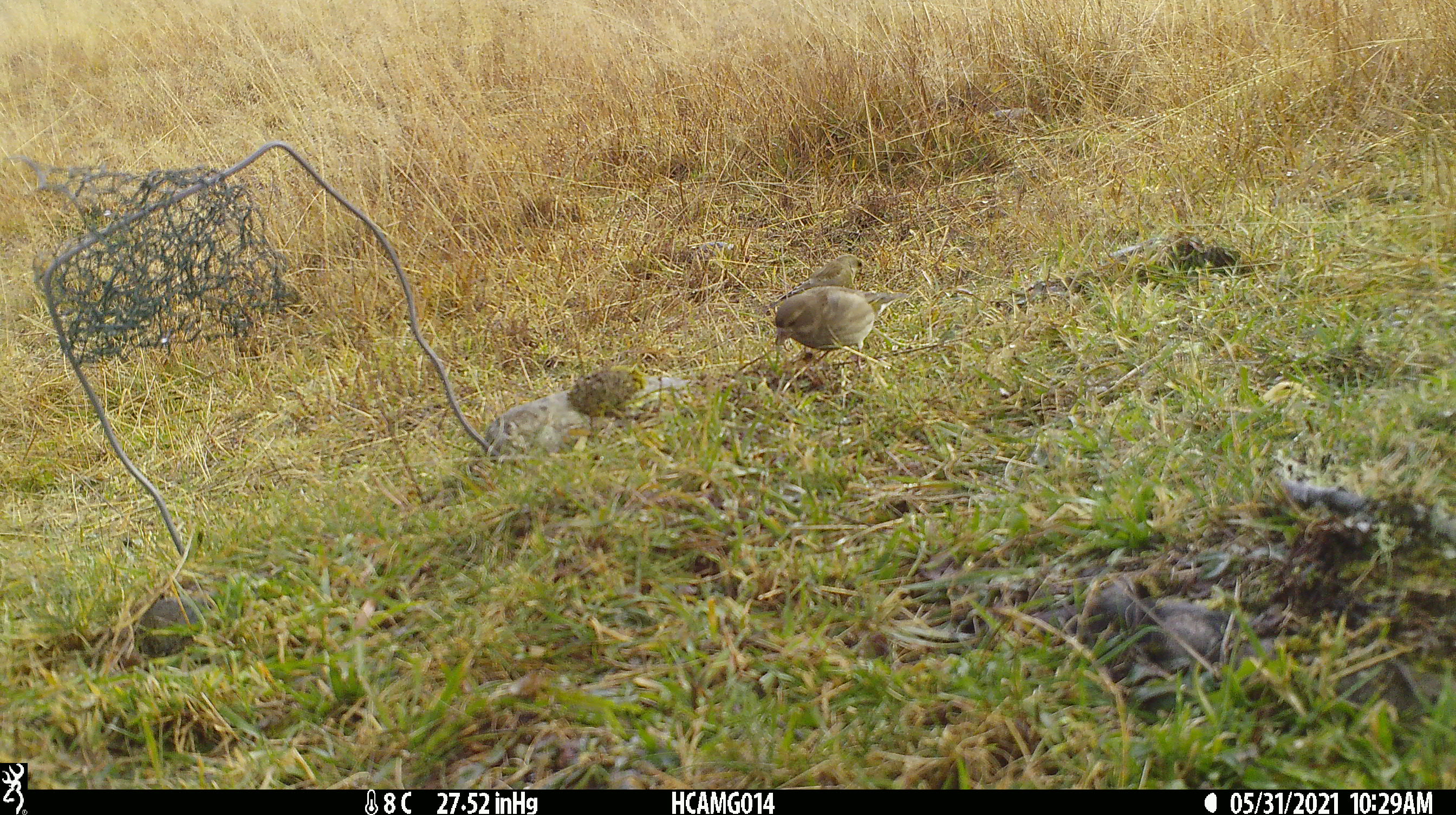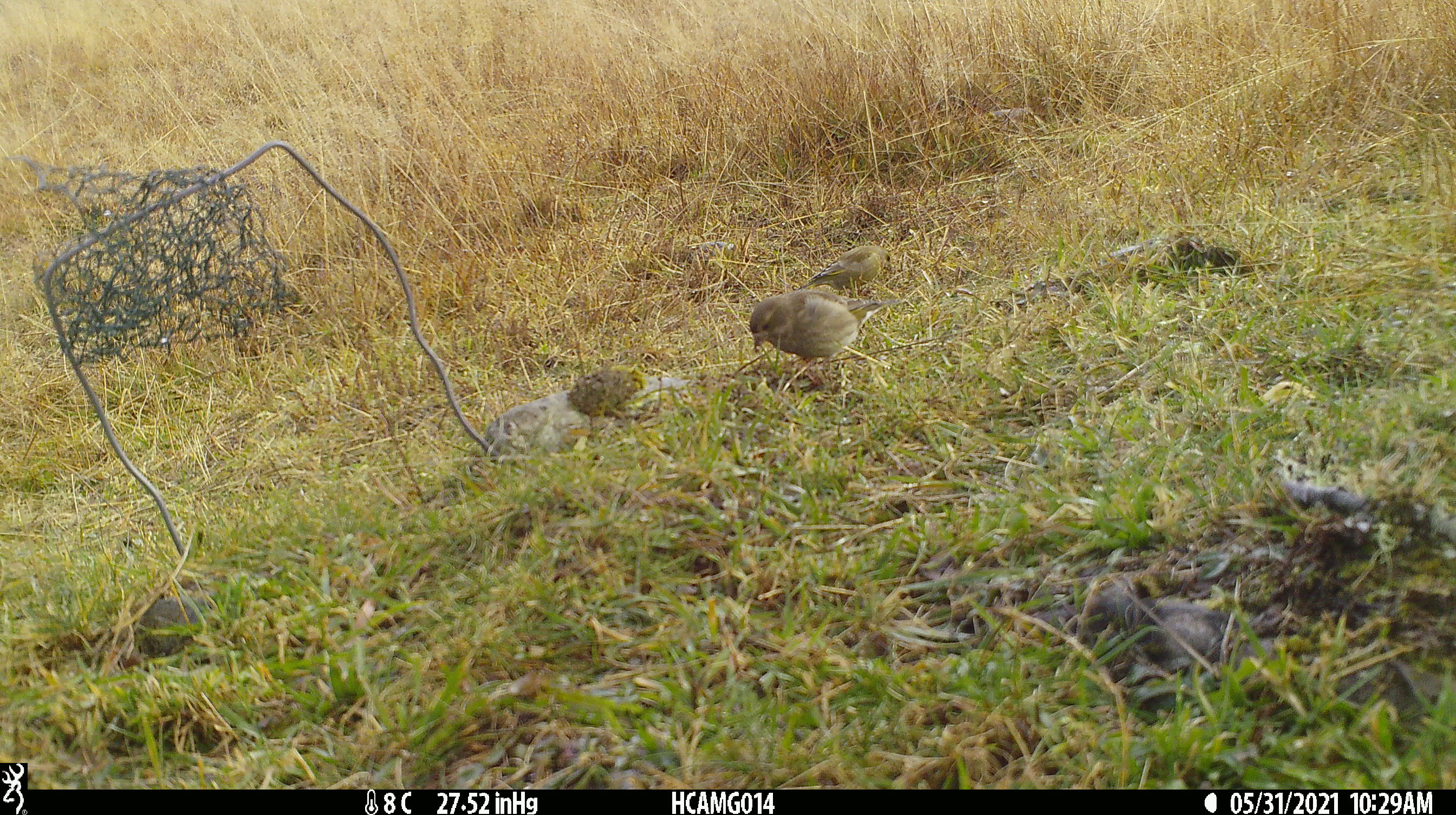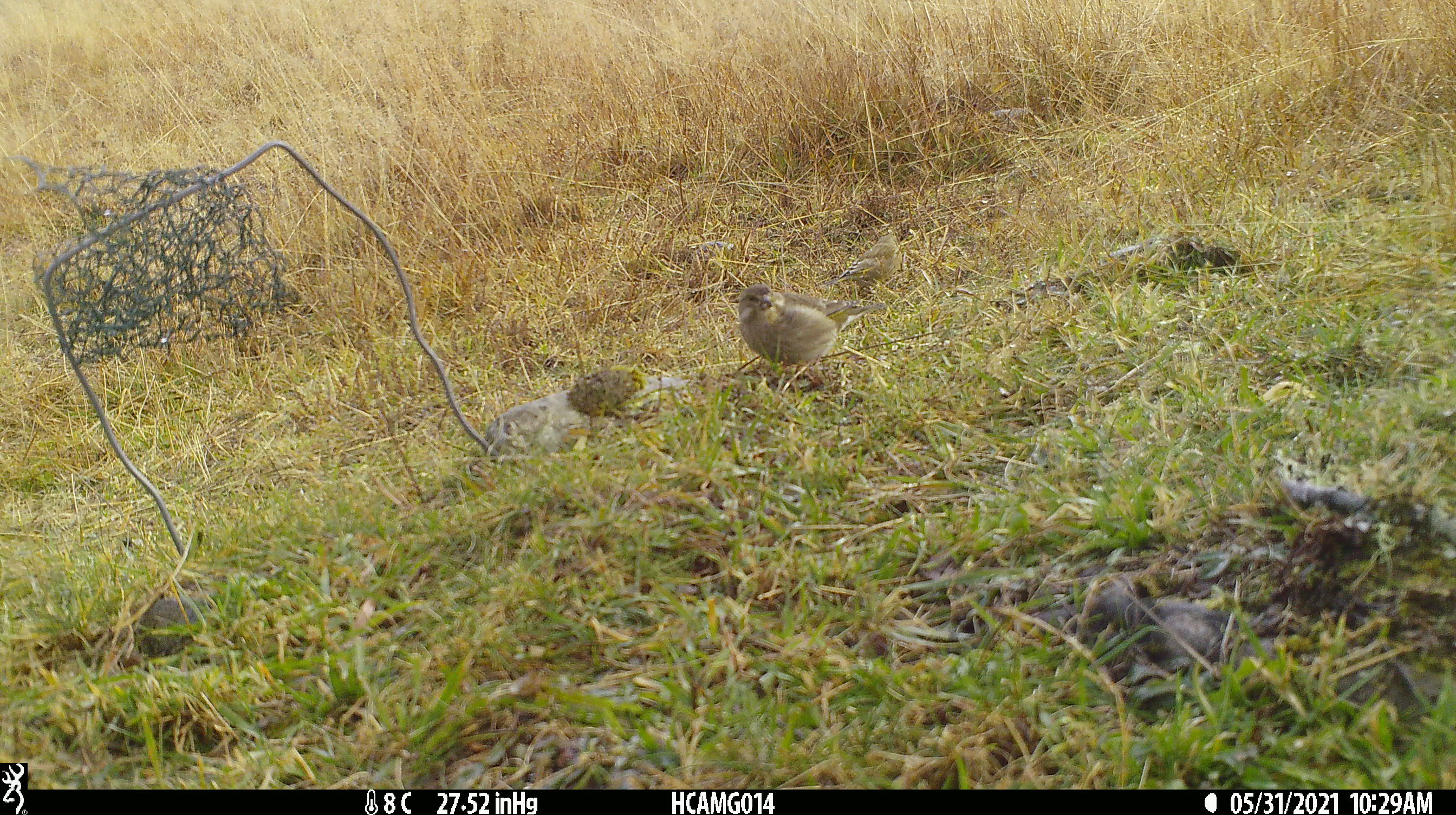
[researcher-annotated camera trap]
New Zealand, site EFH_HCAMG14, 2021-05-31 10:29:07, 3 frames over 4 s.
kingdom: Animalia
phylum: Chordata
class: Aves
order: Passeriformes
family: Fringillidae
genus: Chloris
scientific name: Chloris chloris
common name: greenfinch